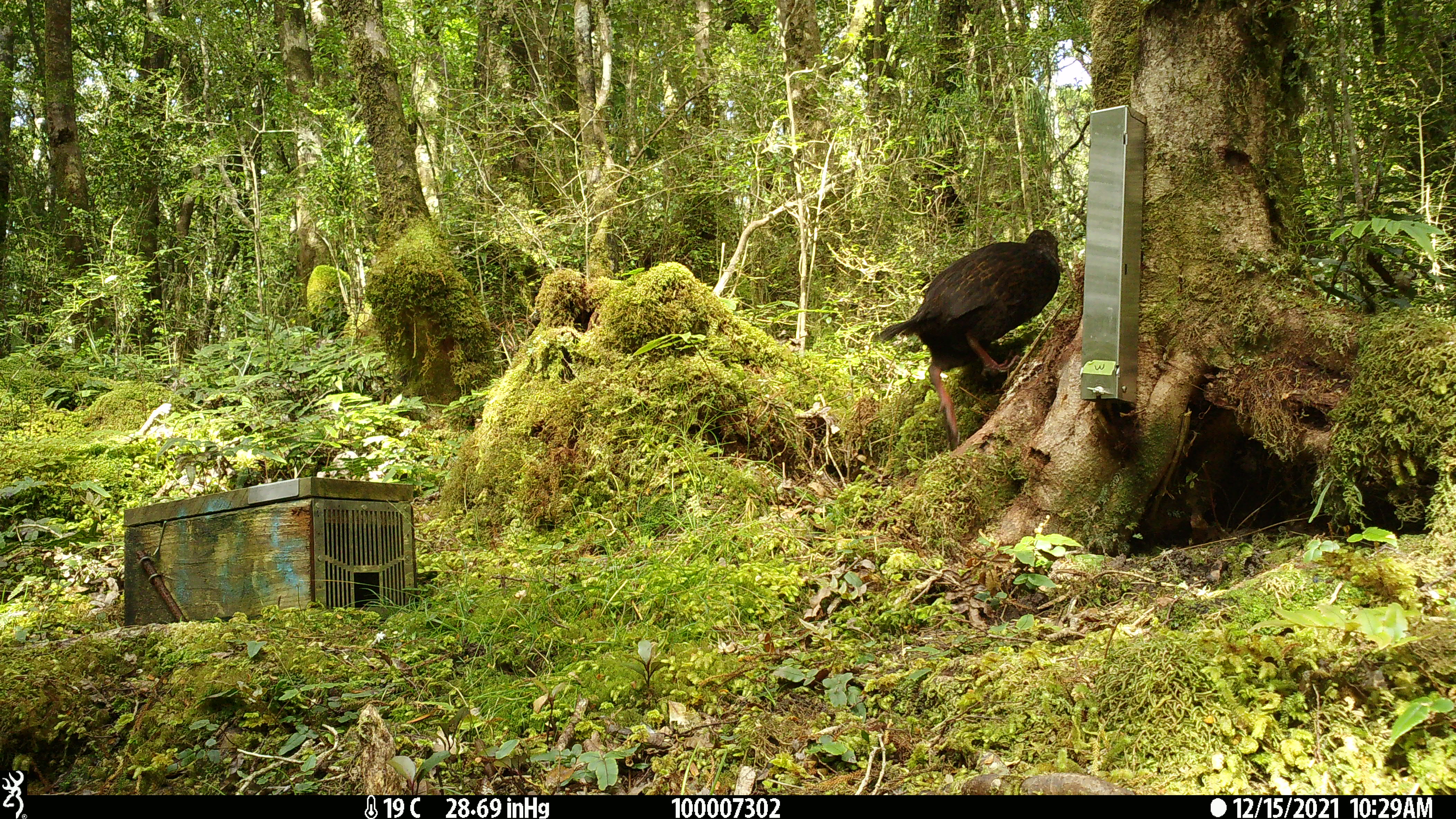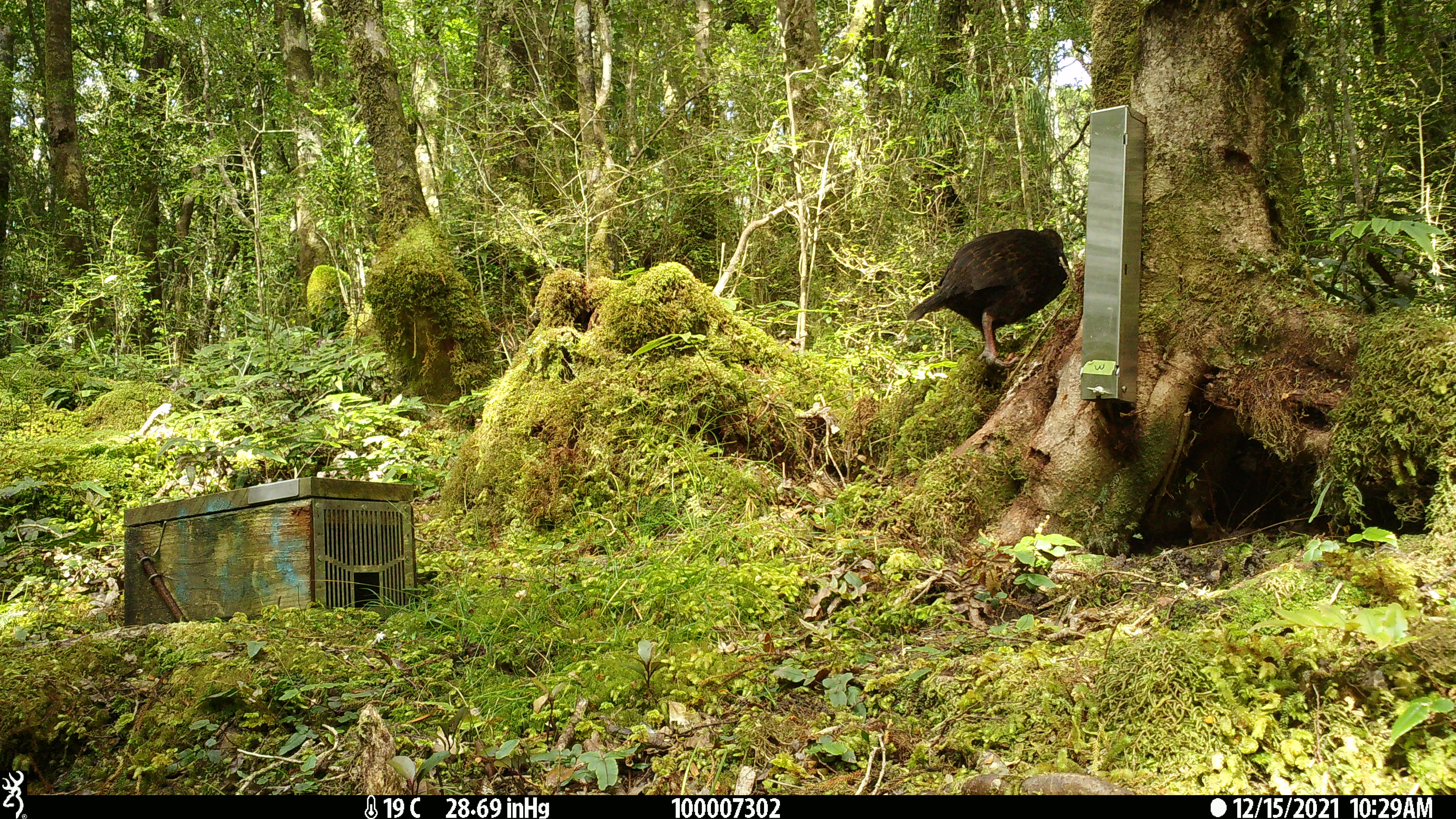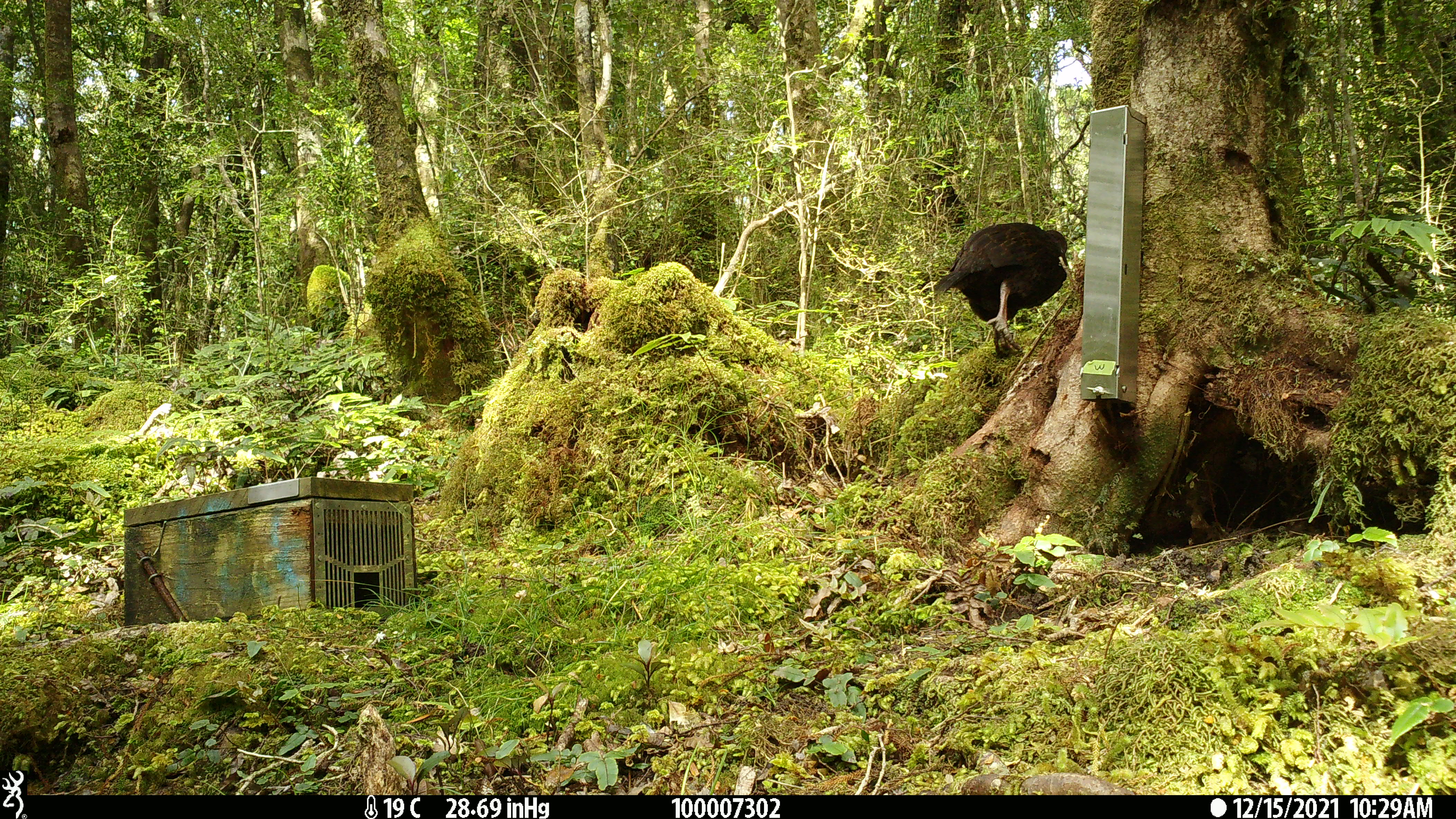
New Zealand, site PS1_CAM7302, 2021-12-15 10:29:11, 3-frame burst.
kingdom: Animalia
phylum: Chordata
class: Aves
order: Gruiformes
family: Rallidae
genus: Gallirallus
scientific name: Gallirallus australis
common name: weka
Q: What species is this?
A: Weka (Gallirallus australis).